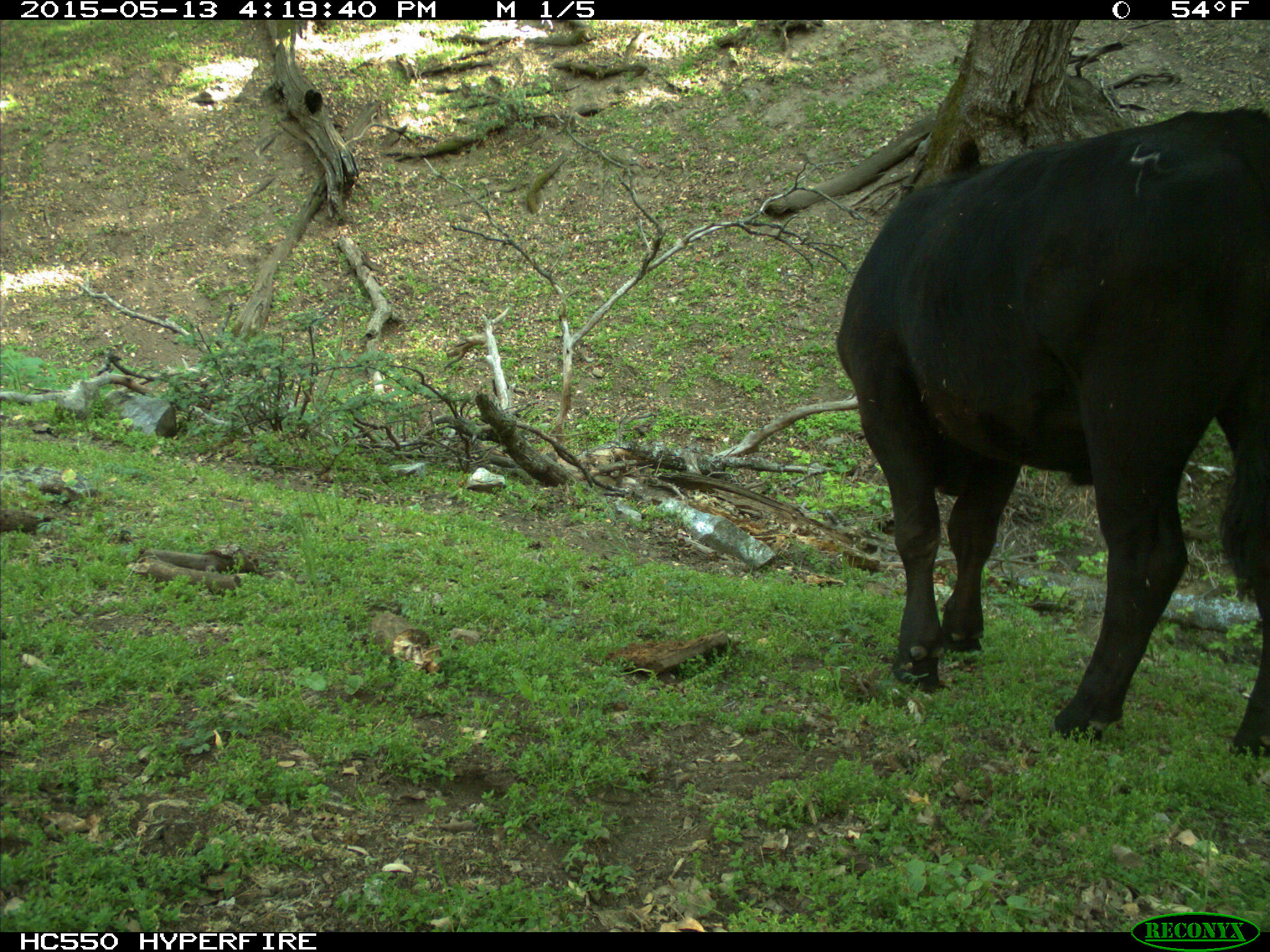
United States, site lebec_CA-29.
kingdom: Animalia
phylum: Chordata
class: Mammalia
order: Artiodactyla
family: Bovidae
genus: Bos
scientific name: Bos taurus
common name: domestic cow